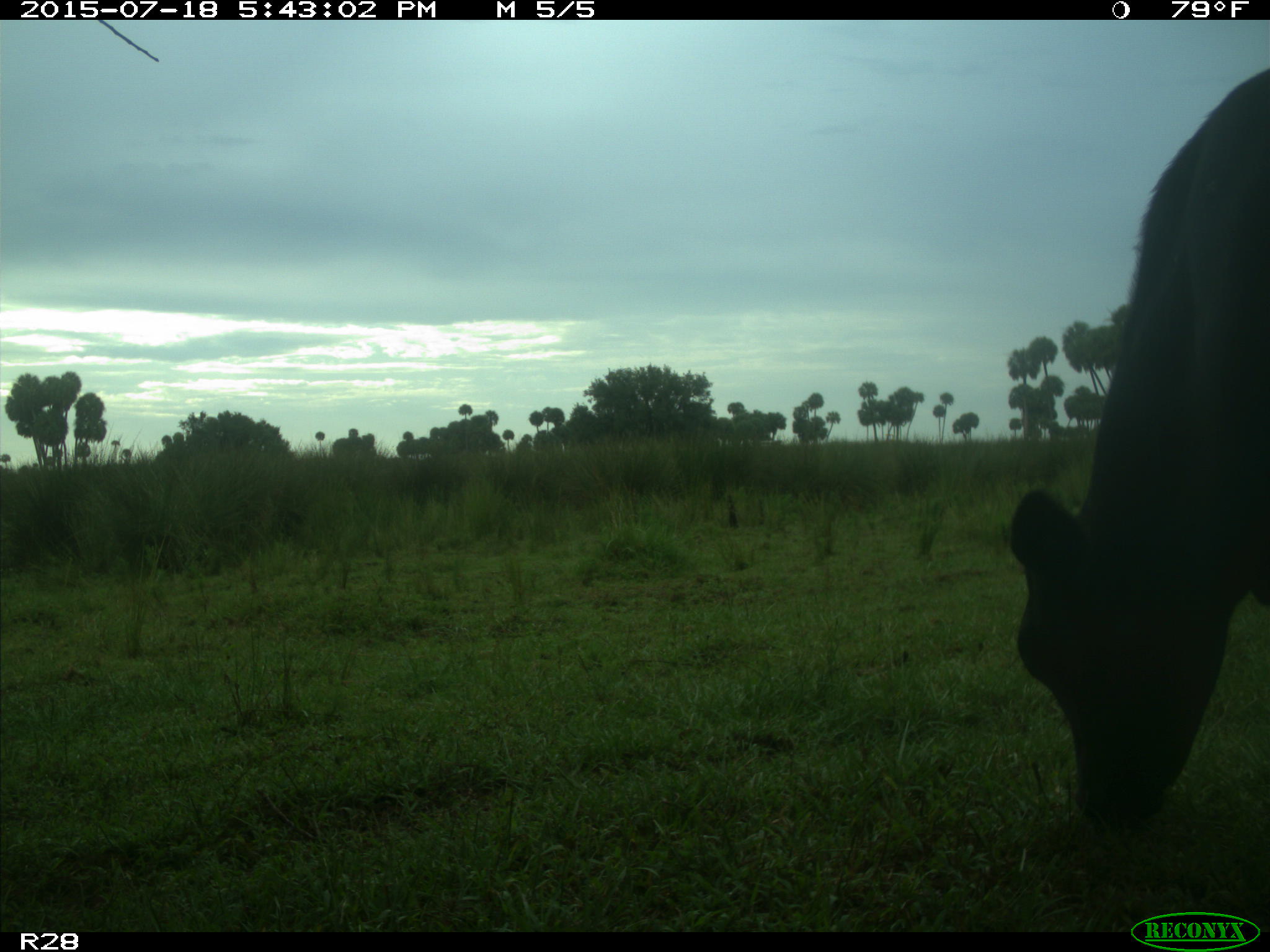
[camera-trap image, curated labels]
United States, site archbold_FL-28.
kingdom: Animalia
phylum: Chordata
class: Mammalia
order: Artiodactyla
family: Bovidae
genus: Bos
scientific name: Bos taurus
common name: domestic cow